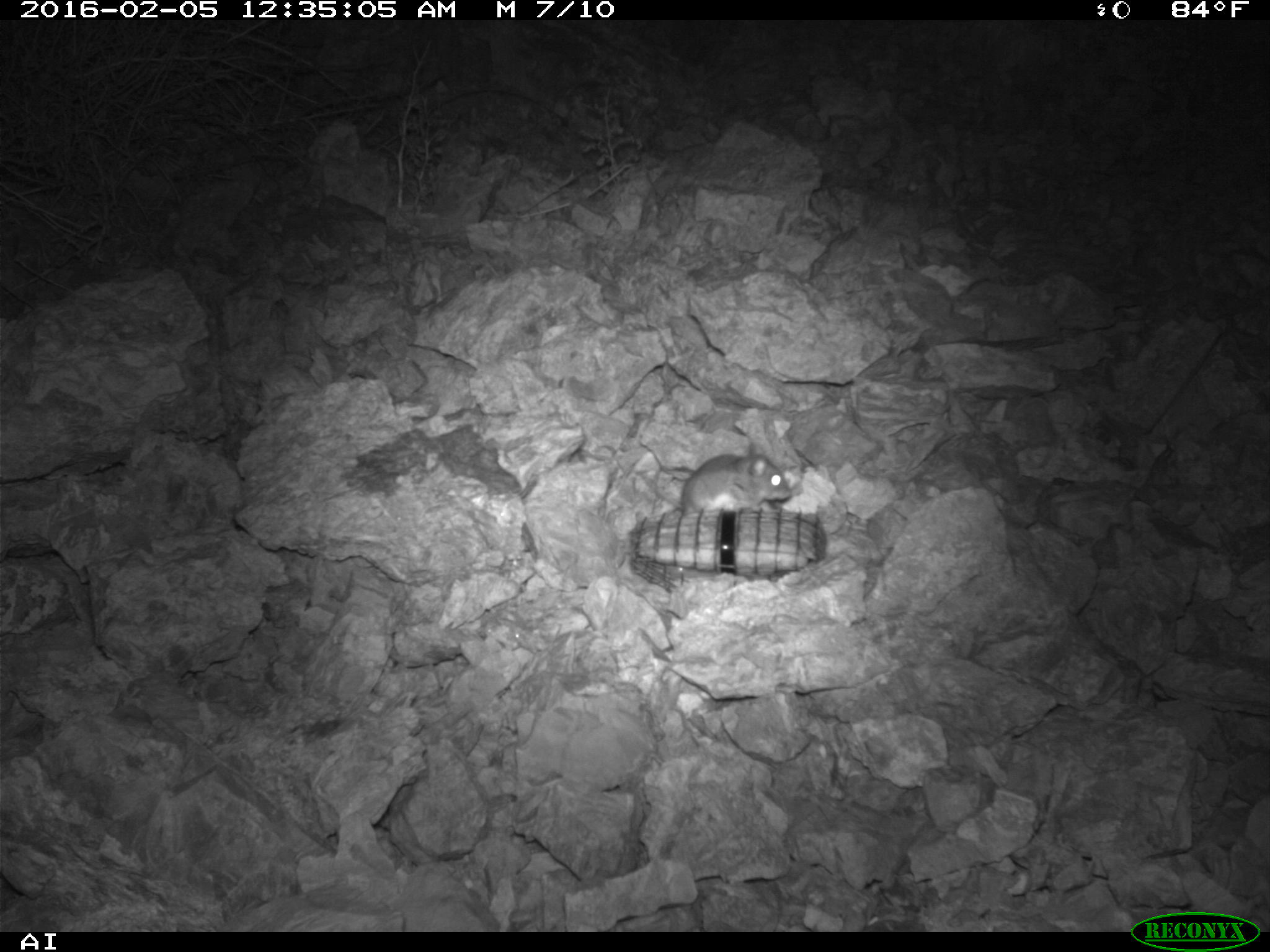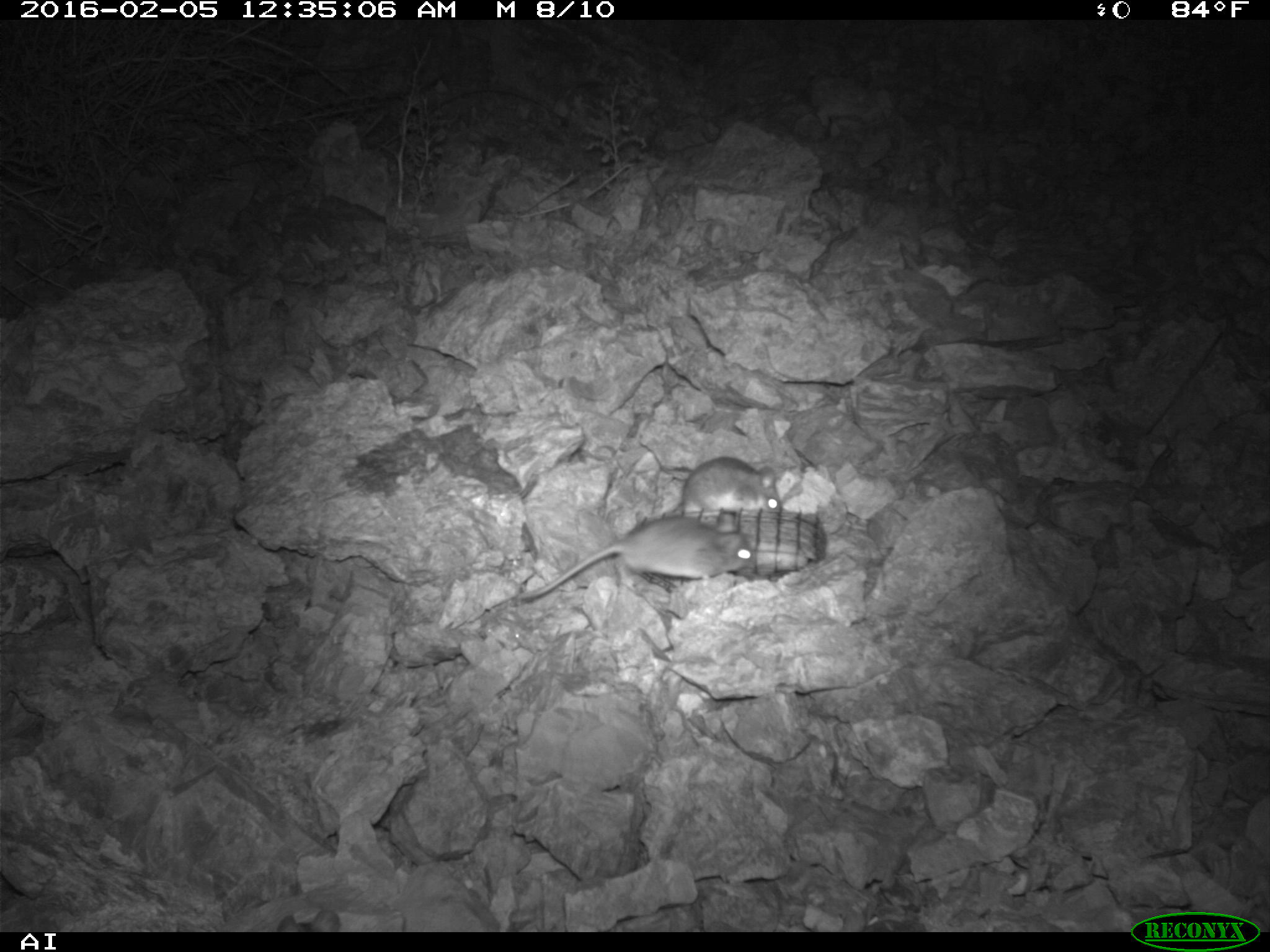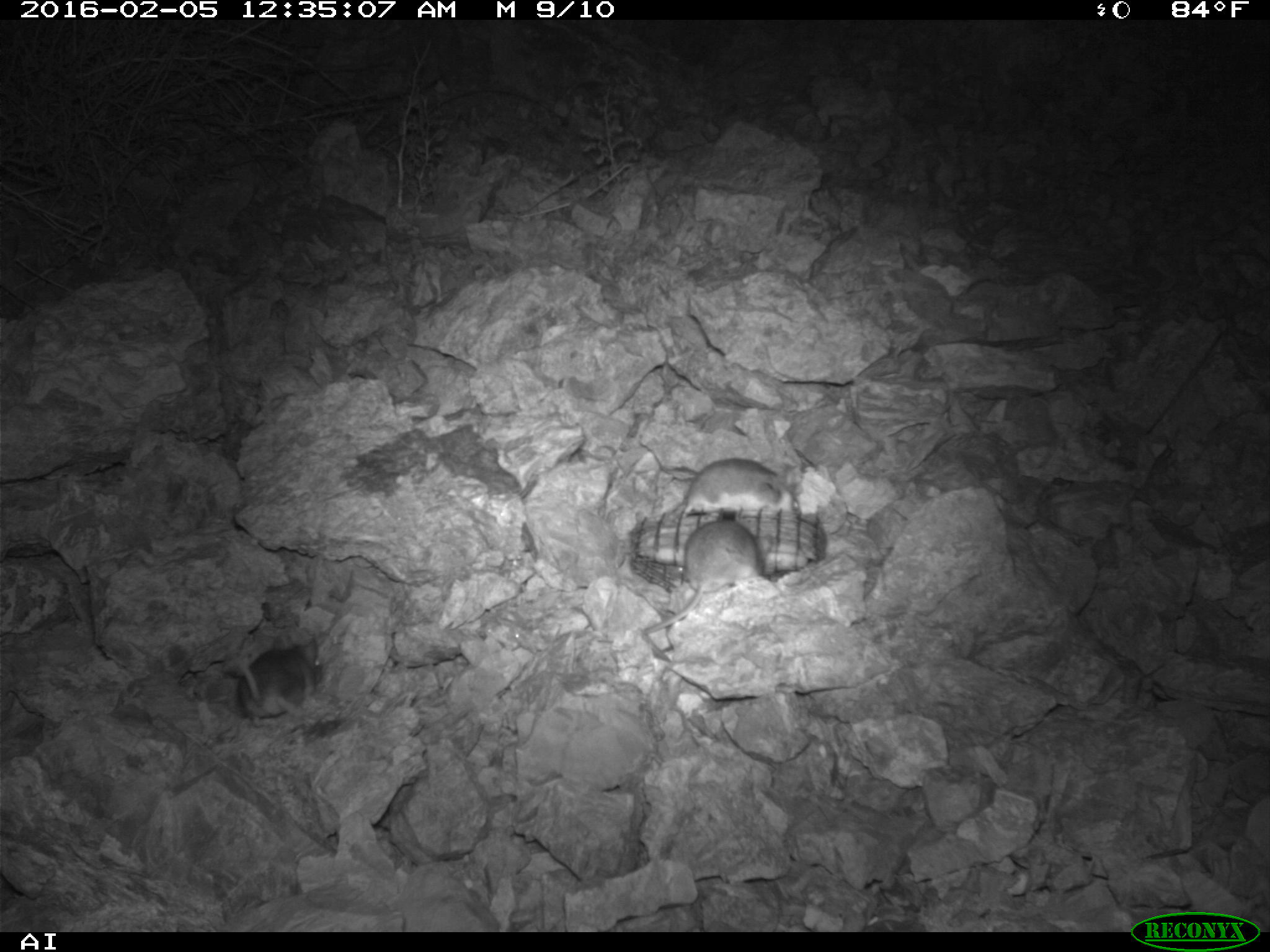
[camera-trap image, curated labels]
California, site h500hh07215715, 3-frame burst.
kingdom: Animalia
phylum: Chordata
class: Mammalia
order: Rodentia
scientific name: Rodentia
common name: rodent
Rodent (Rodentia).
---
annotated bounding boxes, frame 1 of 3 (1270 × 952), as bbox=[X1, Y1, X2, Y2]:
rodent: bbox=[677, 452, 791, 516]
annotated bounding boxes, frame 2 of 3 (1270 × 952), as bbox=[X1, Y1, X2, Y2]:
rodent: bbox=[515, 513, 752, 599]; bbox=[664, 456, 781, 517]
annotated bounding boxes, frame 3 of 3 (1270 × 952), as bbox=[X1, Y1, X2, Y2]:
rodent: bbox=[641, 518, 763, 662]; bbox=[236, 635, 322, 728]; bbox=[683, 458, 801, 516]